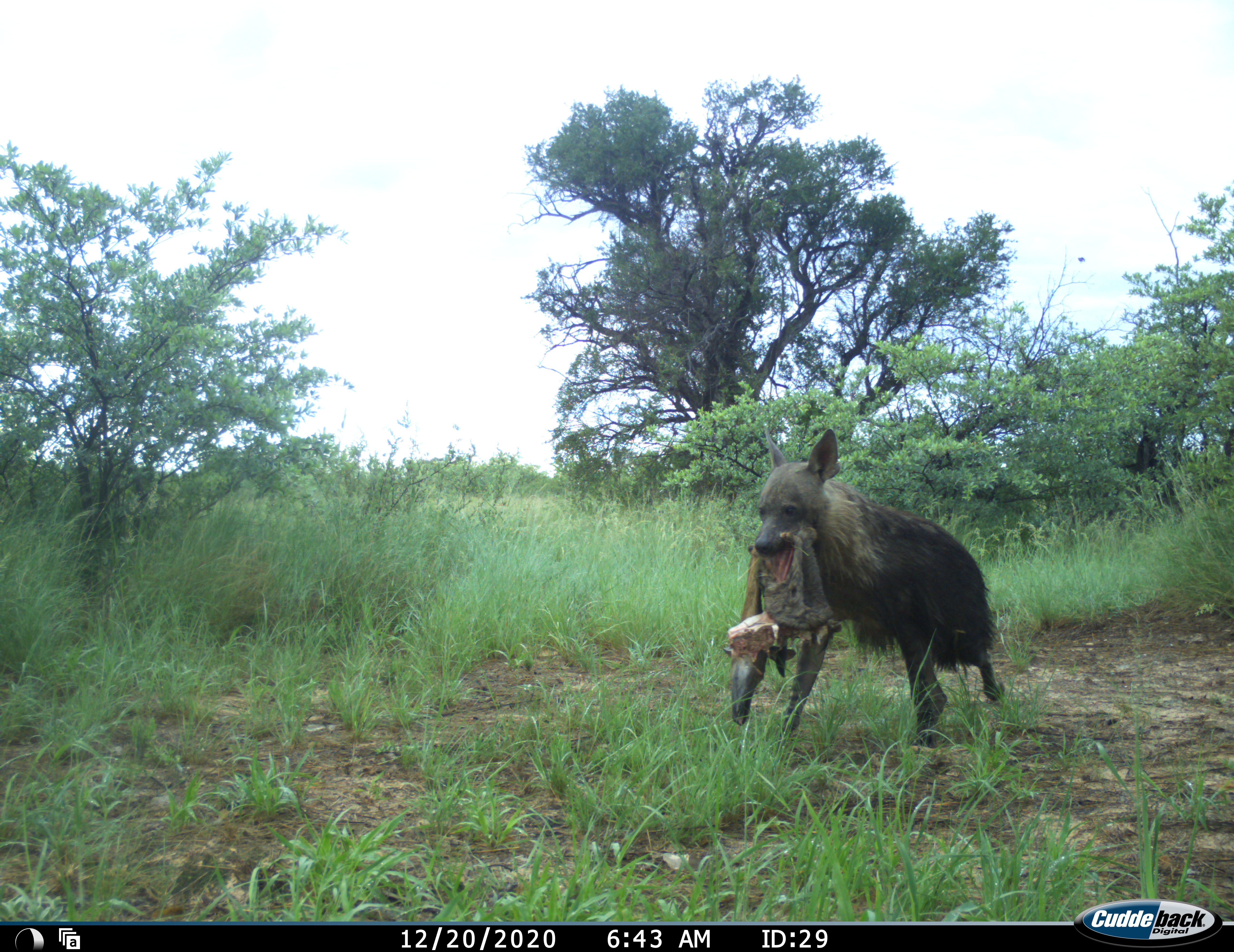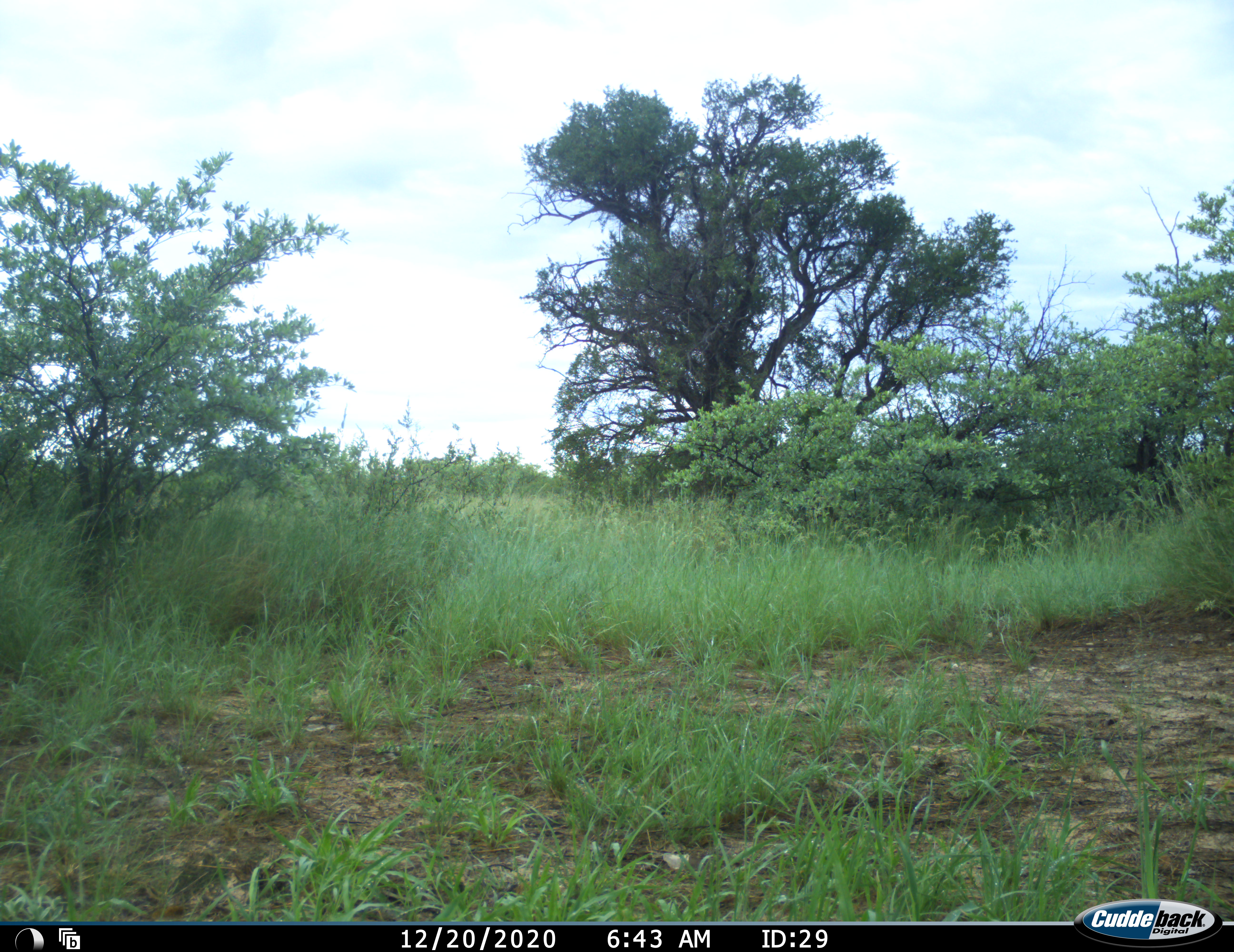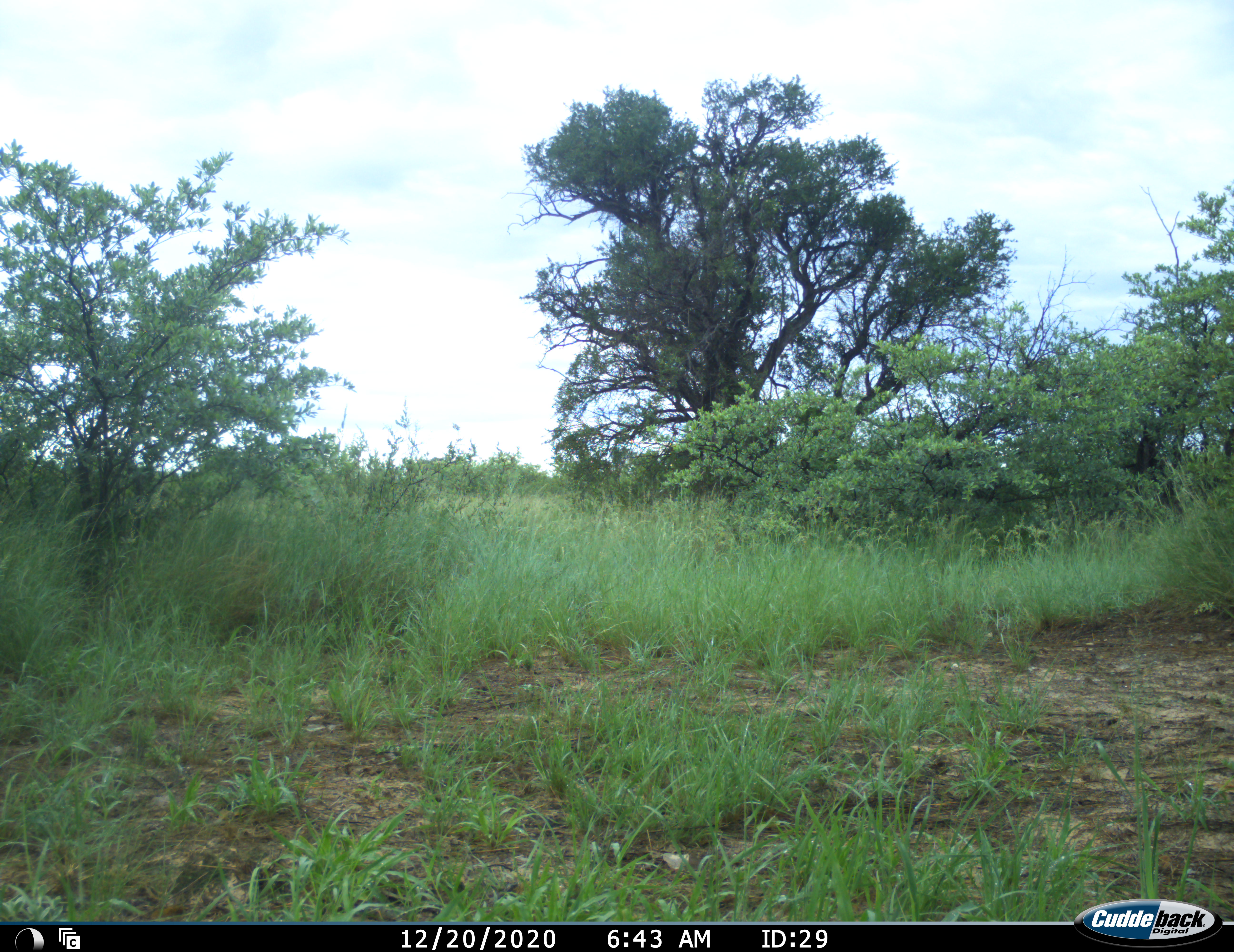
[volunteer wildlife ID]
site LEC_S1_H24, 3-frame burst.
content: unidentified animal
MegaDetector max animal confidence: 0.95